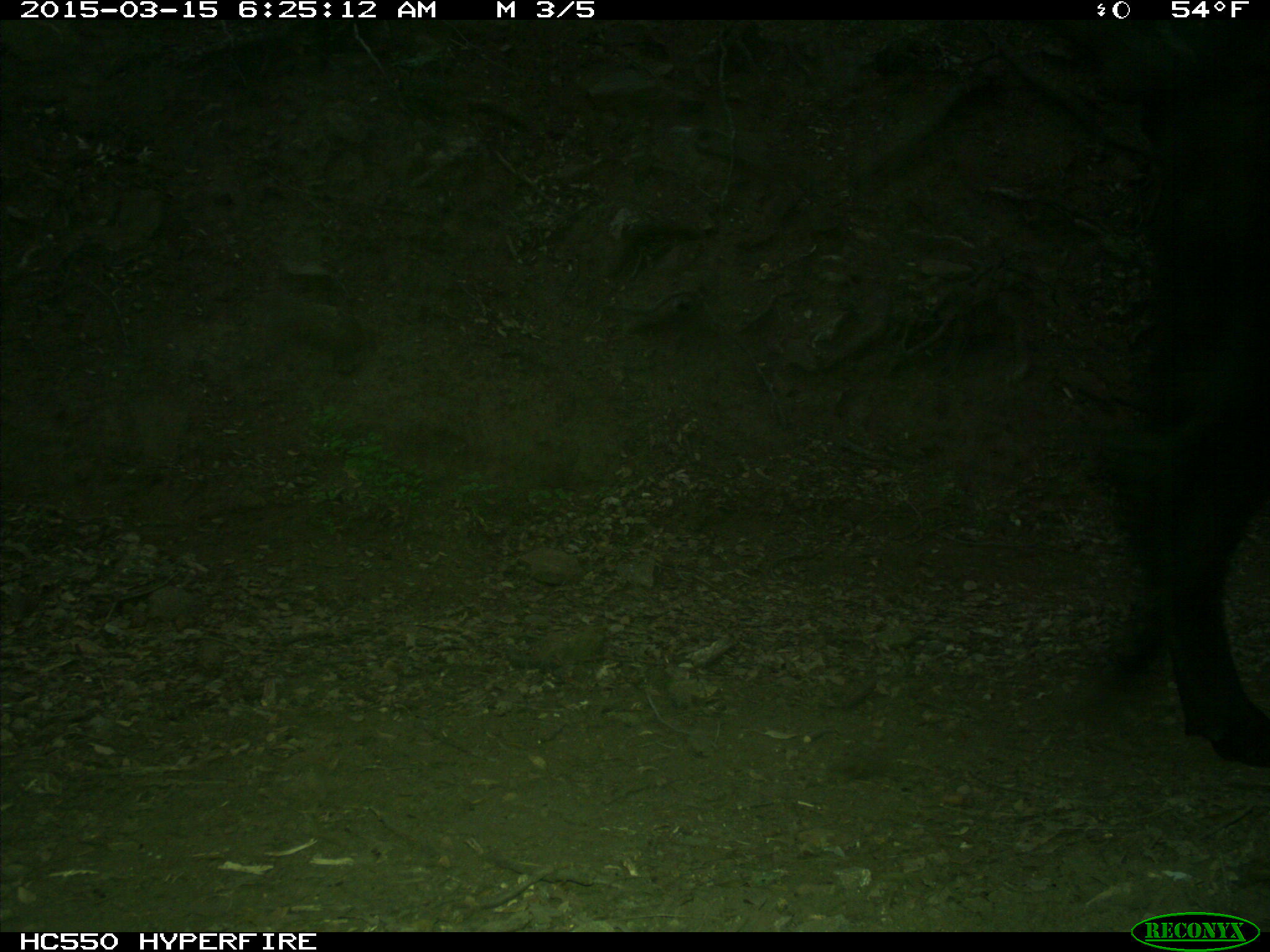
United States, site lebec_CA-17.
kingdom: Animalia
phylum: Chordata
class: Mammalia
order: Artiodactyla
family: Bovidae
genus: Bos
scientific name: Bos taurus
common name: domestic cow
Bos taurus (domestic cow).